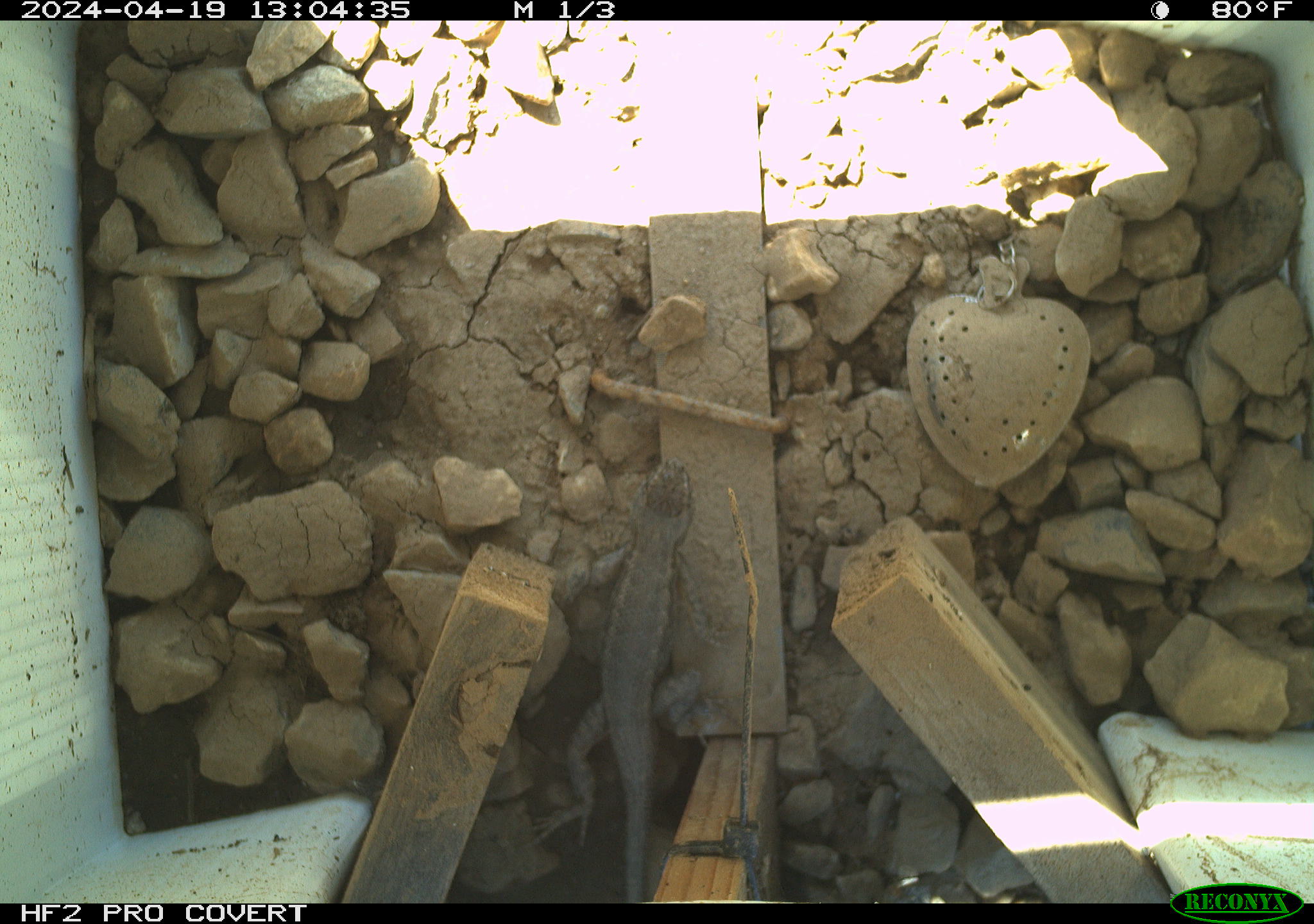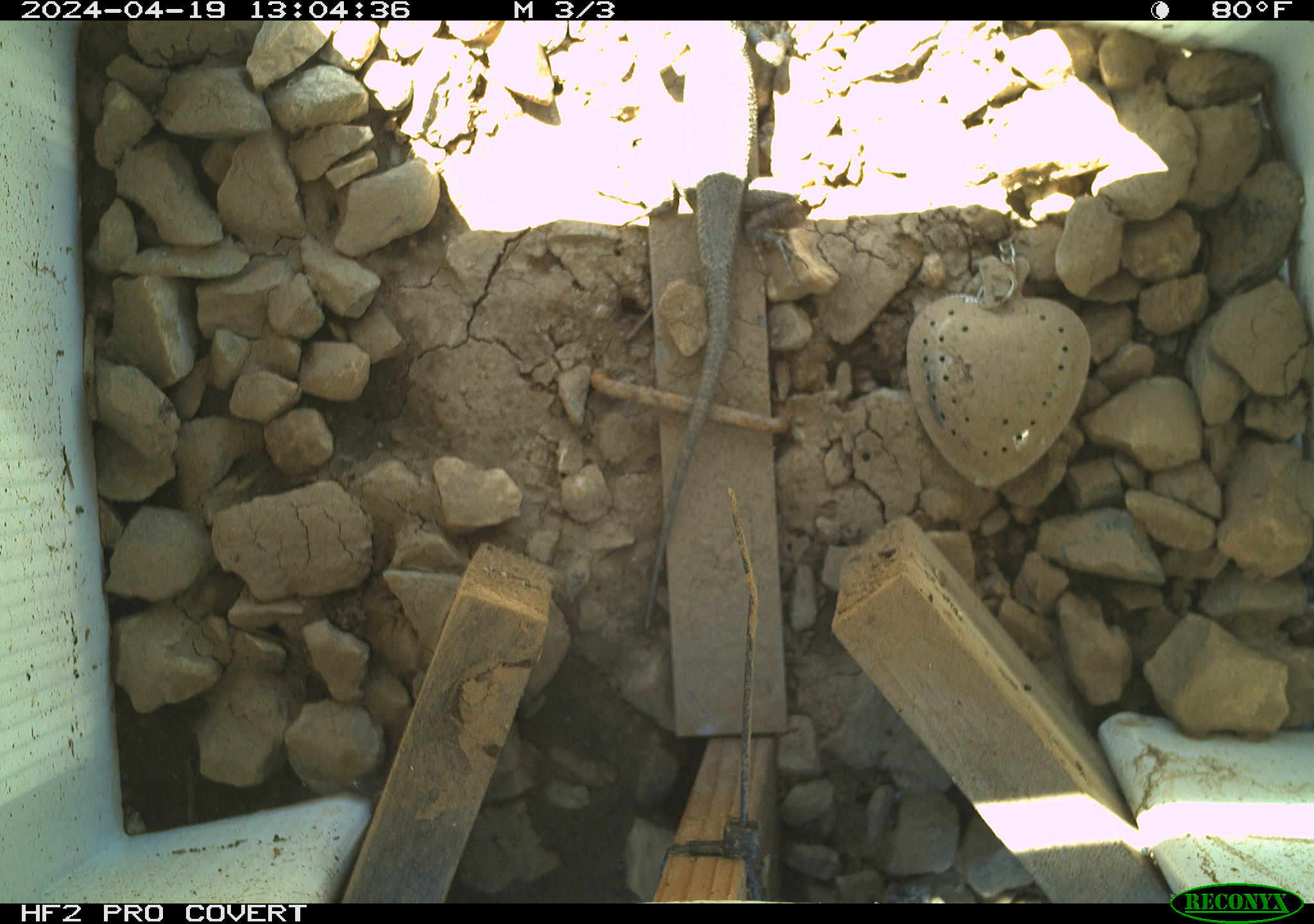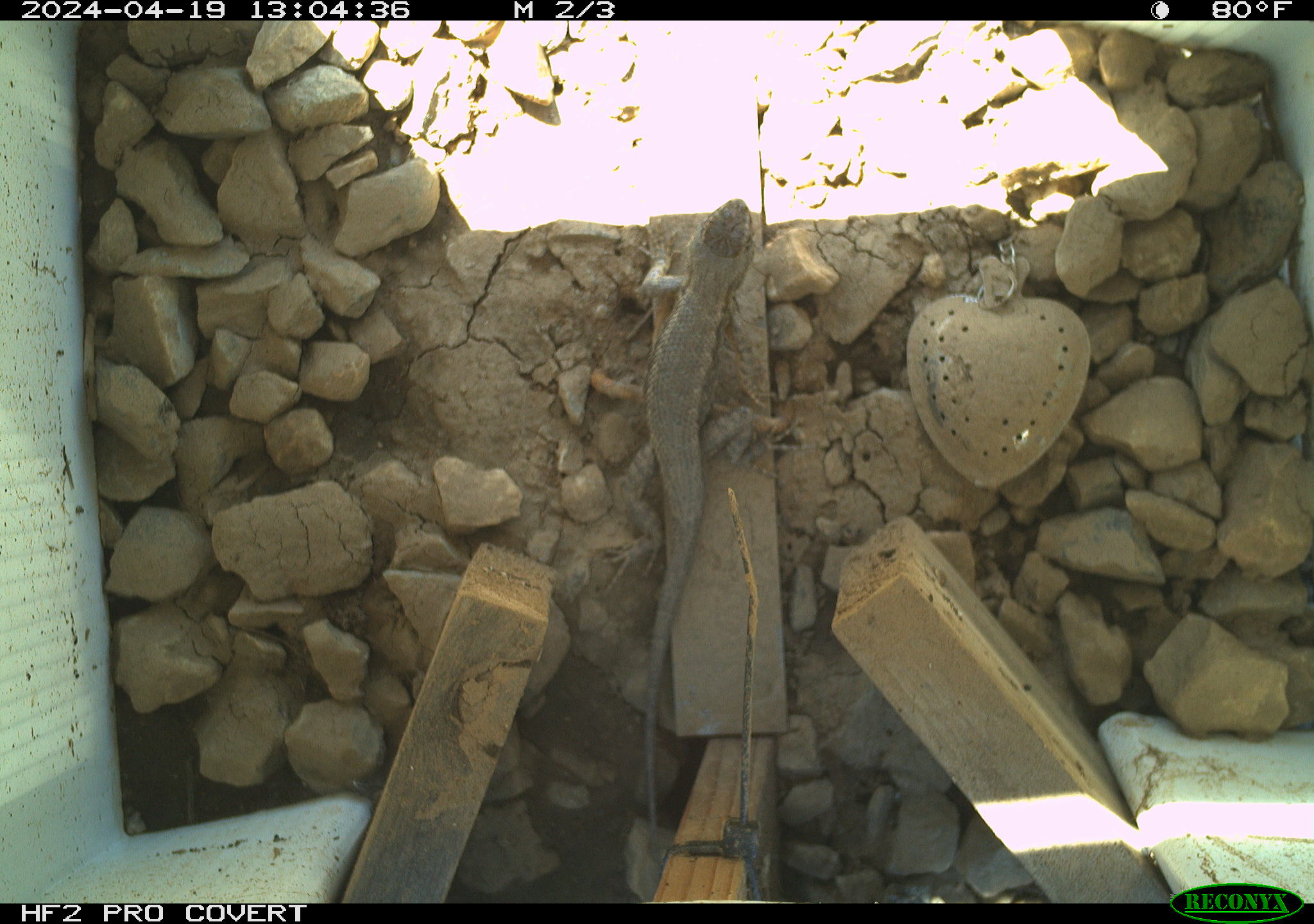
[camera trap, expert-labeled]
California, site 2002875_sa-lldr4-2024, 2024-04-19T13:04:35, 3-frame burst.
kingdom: Animalia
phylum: Chordata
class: Reptilia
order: Squamata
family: Phrynosomatidae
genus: Sceloporus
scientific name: Sceloporus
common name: spiny lizards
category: sceloporus species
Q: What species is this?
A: Sceloporus species (spiny lizards) (Sceloporus).